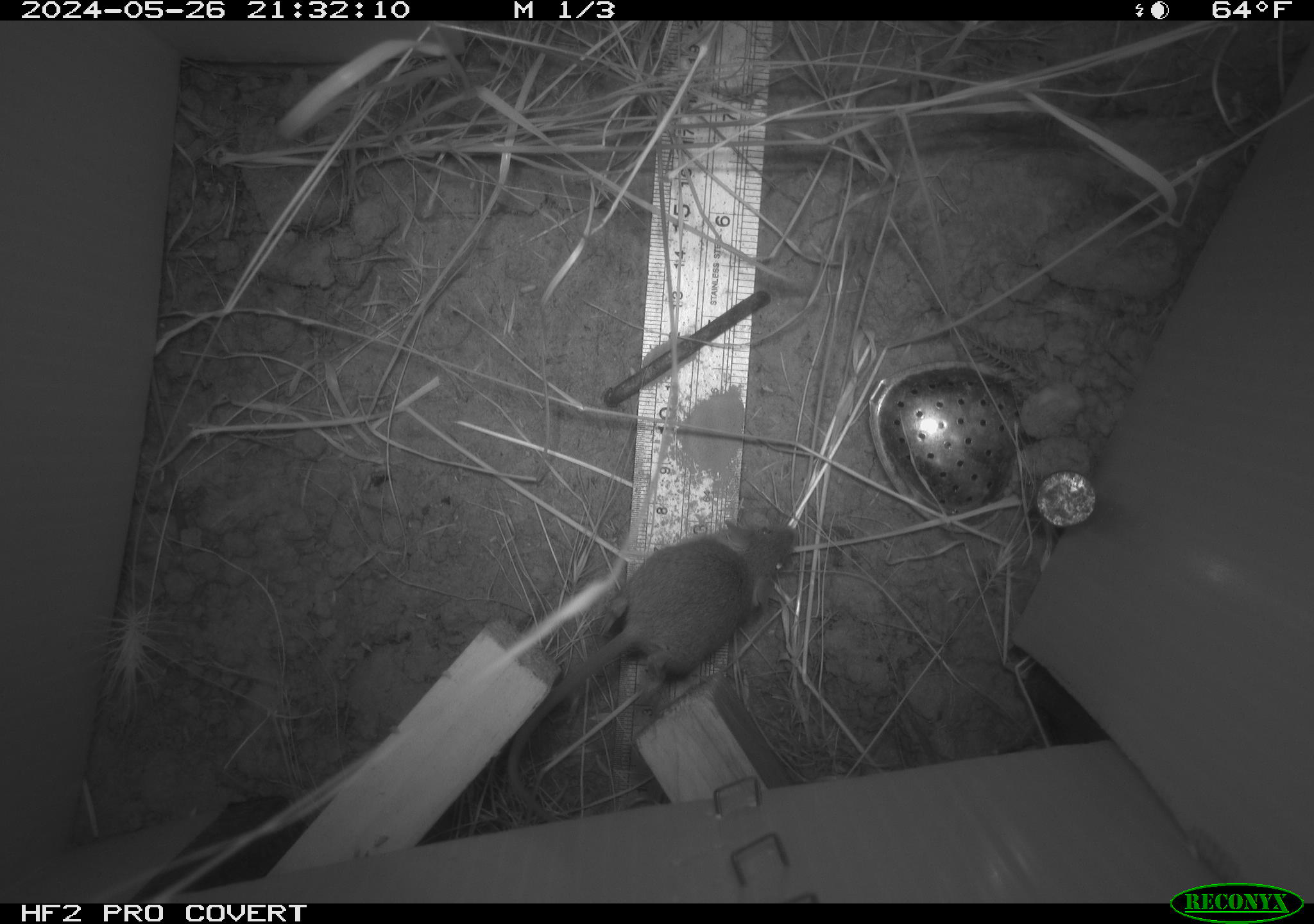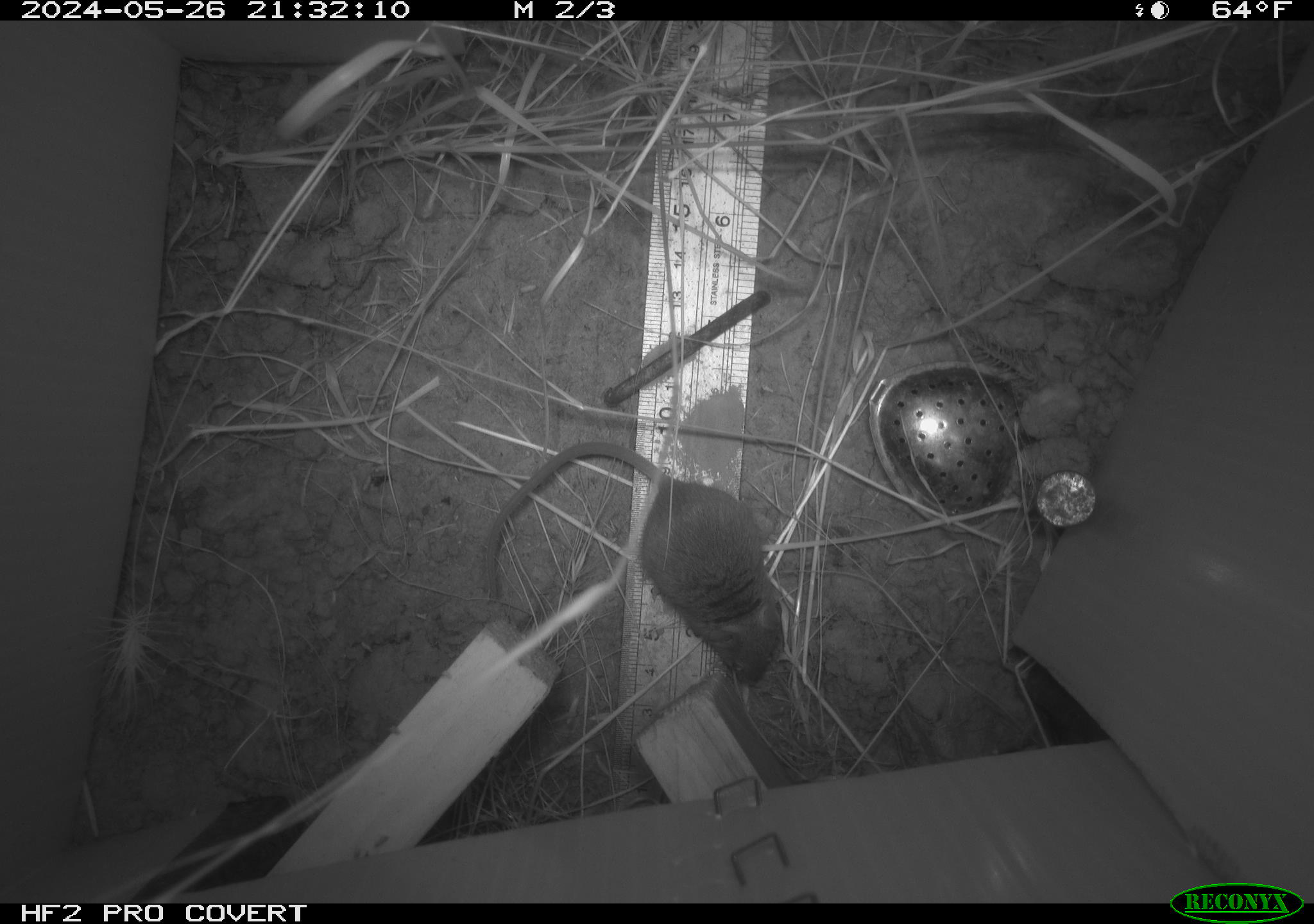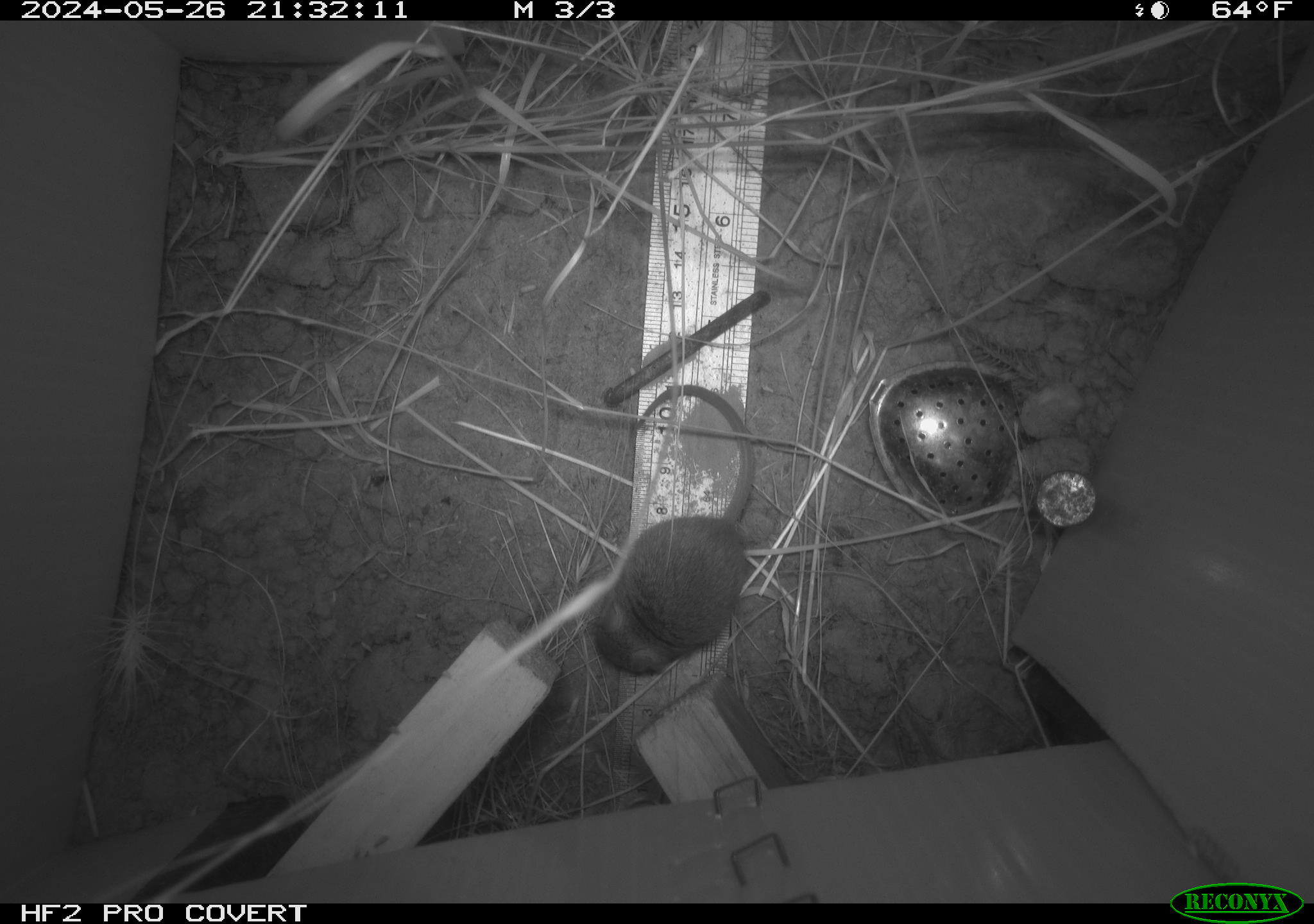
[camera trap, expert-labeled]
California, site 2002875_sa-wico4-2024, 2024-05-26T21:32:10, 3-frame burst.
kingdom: Animalia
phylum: Chordata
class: Mammalia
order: Rodentia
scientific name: Rodentia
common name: mouse species